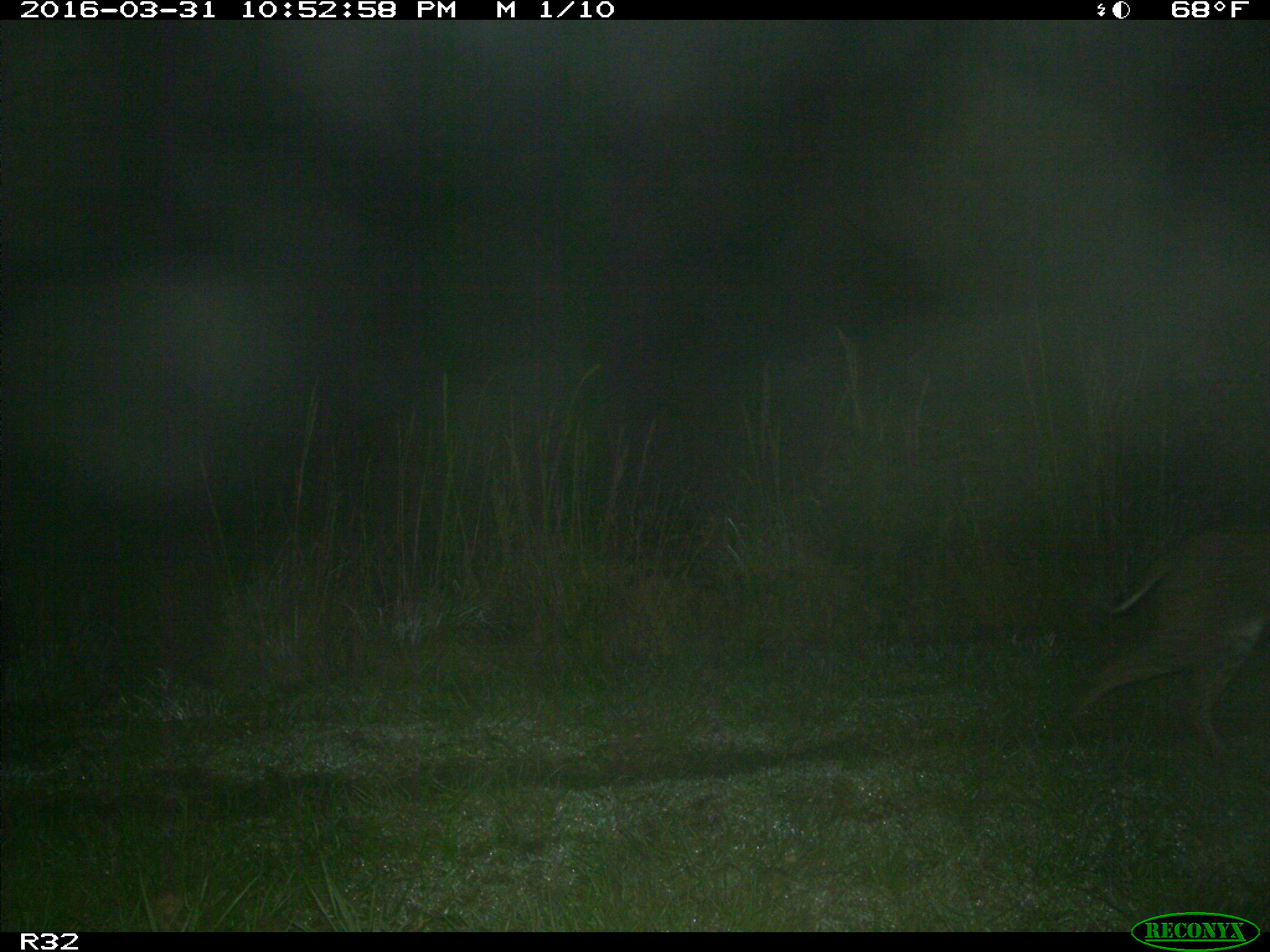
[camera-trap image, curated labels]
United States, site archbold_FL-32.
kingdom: Animalia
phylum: Chordata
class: Mammalia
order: Carnivora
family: Felidae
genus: Lynx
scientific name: Lynx rufus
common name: bobcat